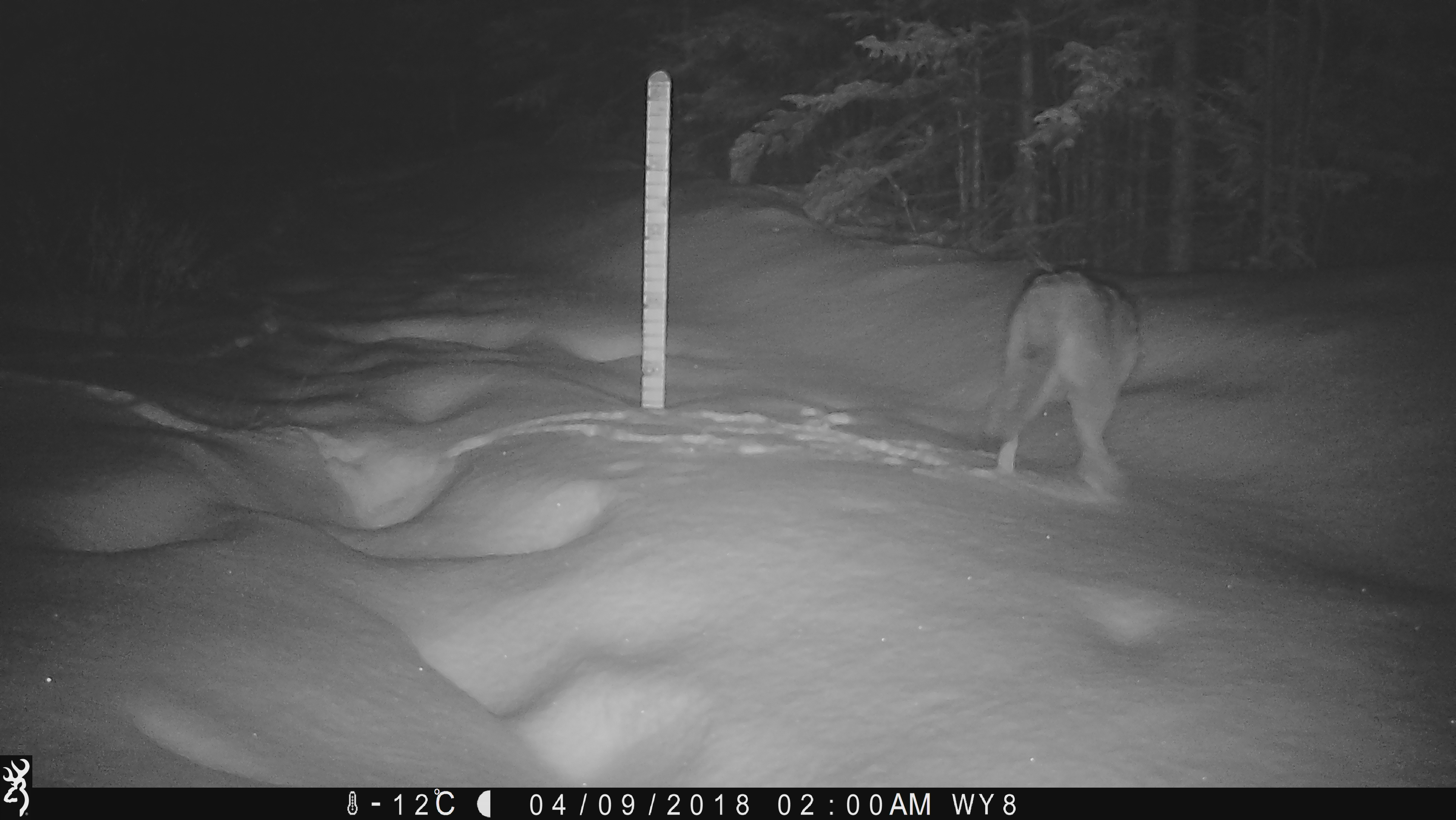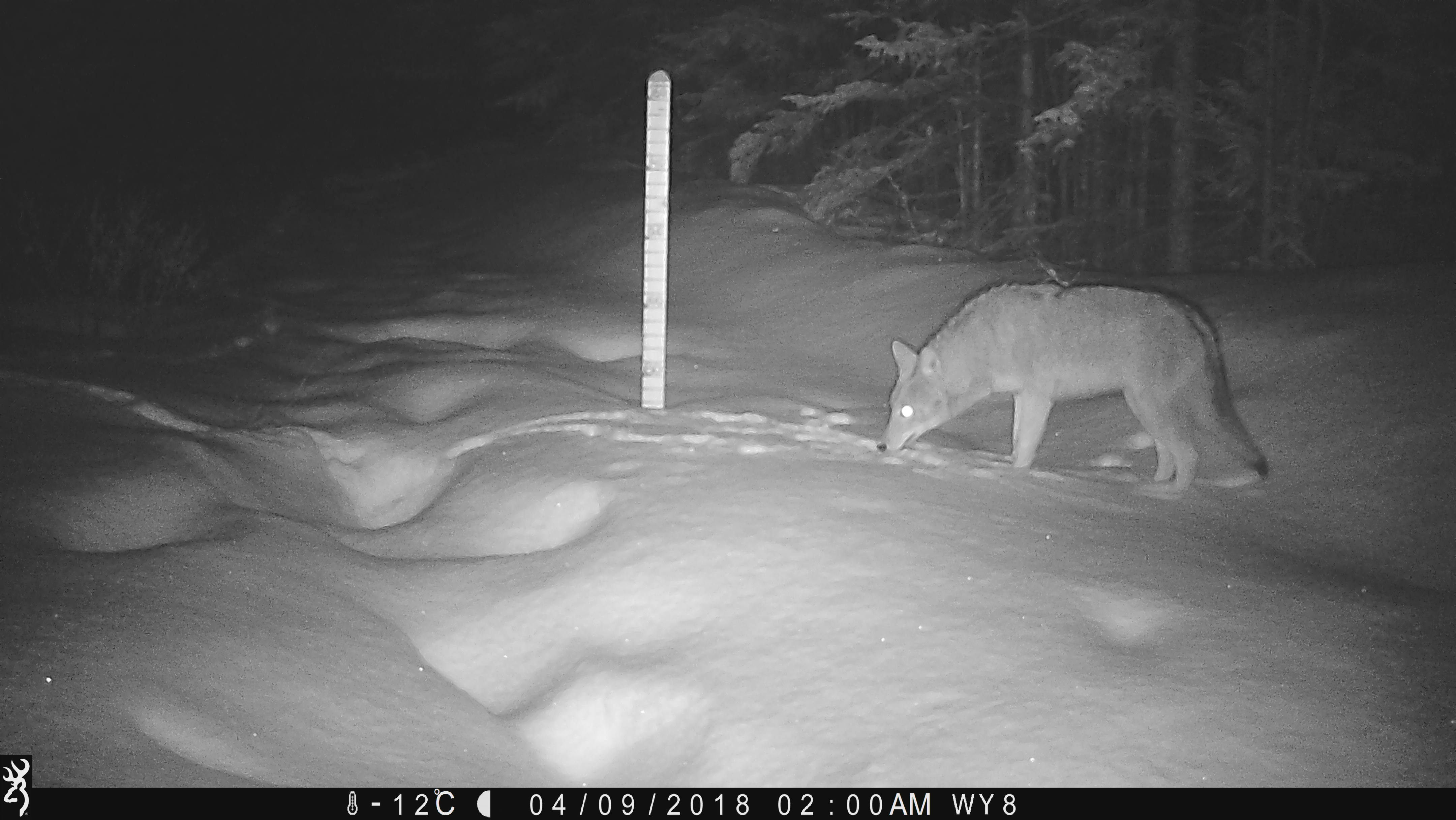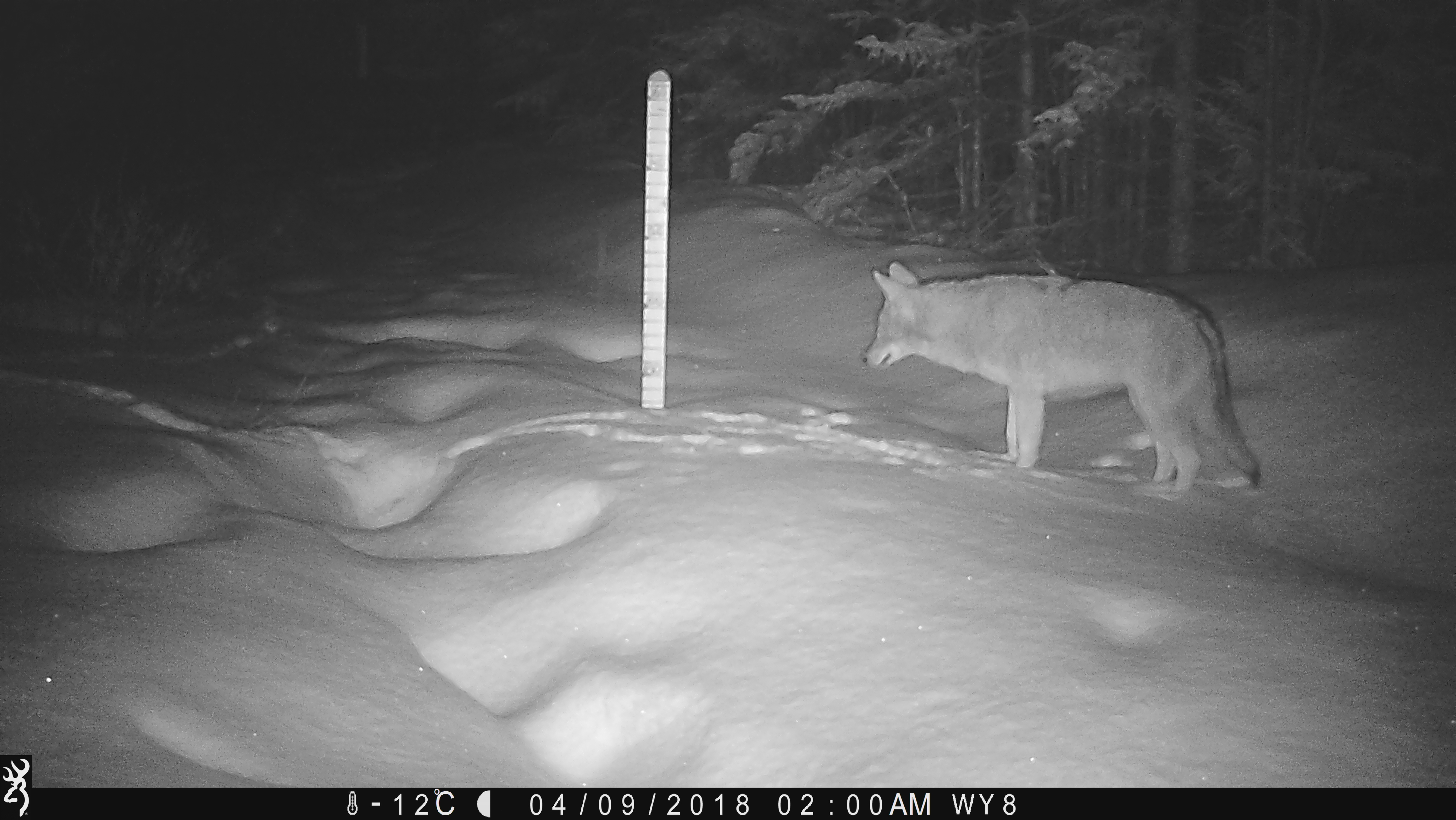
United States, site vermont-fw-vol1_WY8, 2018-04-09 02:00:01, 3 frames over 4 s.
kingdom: Animalia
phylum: Chordata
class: Mammalia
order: Carnivora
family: Canidae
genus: Canis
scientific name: Canis latrans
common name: coyote